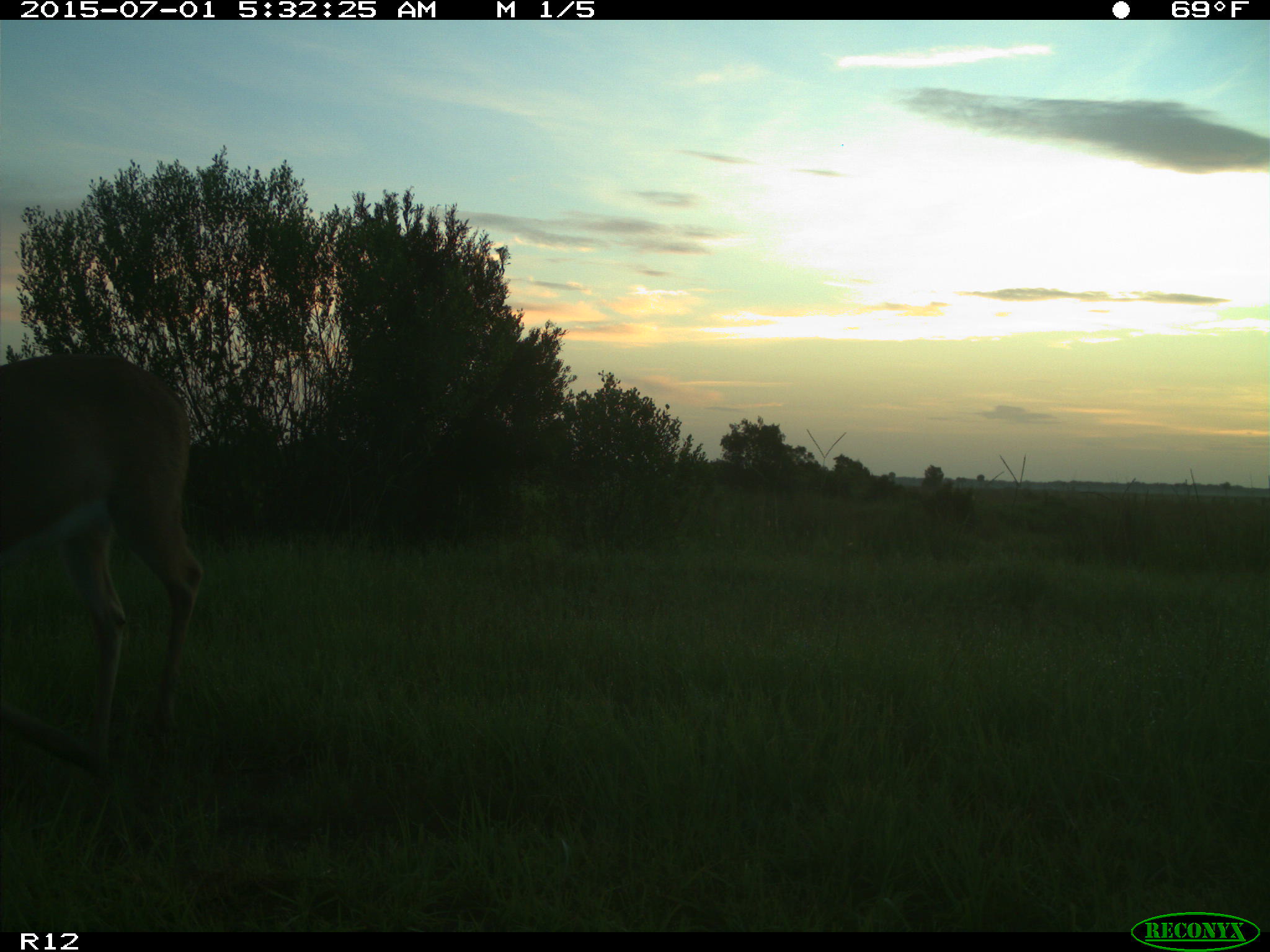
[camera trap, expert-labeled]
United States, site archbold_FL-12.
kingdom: Animalia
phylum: Chordata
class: Mammalia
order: Artiodactyla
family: Cervidae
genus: Odocoileus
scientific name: Odocoileus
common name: deer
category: unidentified deer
Unidentified deer (deer) (Odocoileus).